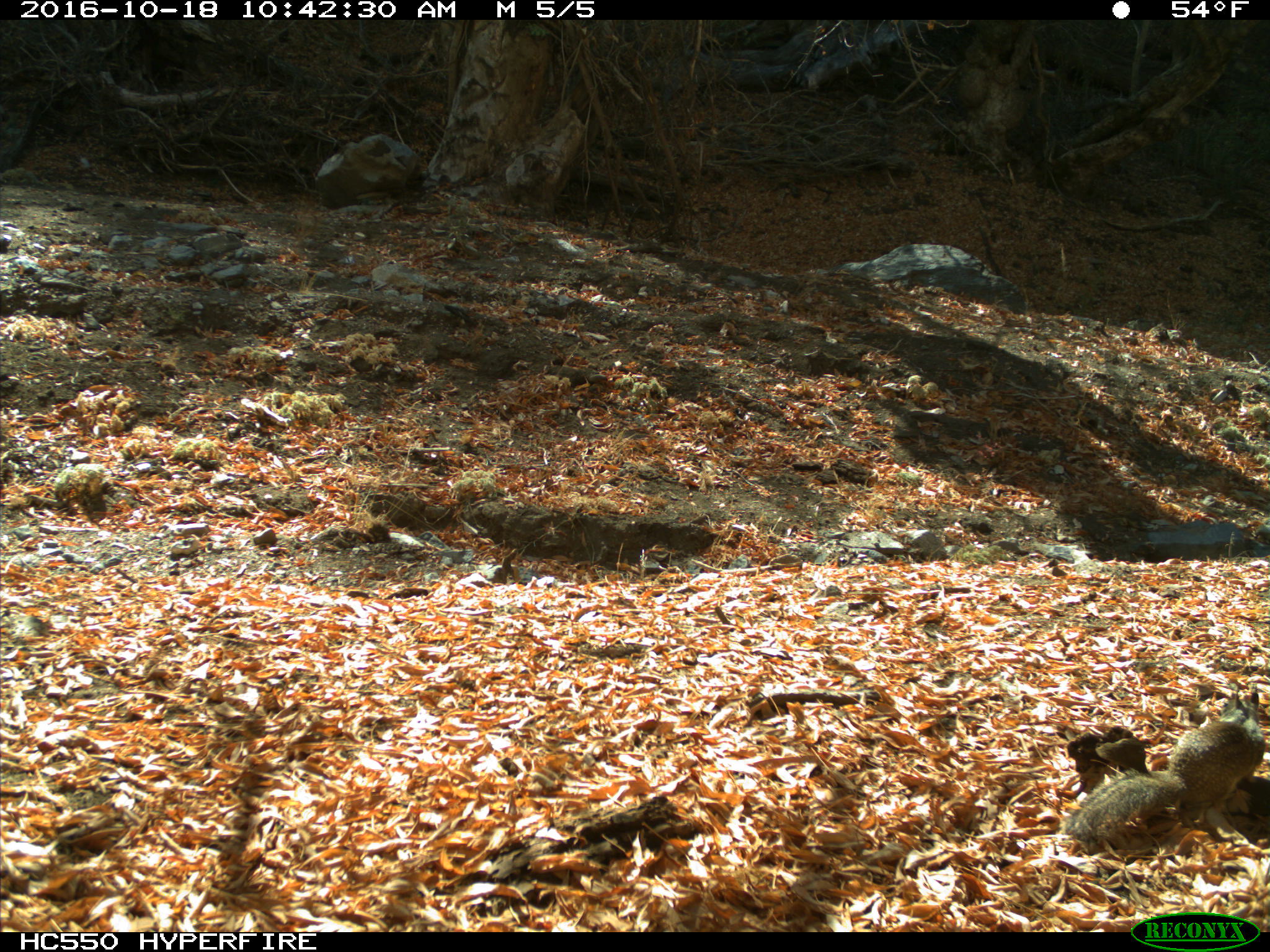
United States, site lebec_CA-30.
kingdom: Animalia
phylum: Chordata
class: Mammalia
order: Rodentia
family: Sciuridae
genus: Otospermophilus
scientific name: Otospermophilus beecheyi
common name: california ground squirrel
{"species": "Otospermophilus beecheyi (california ground squirrel)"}